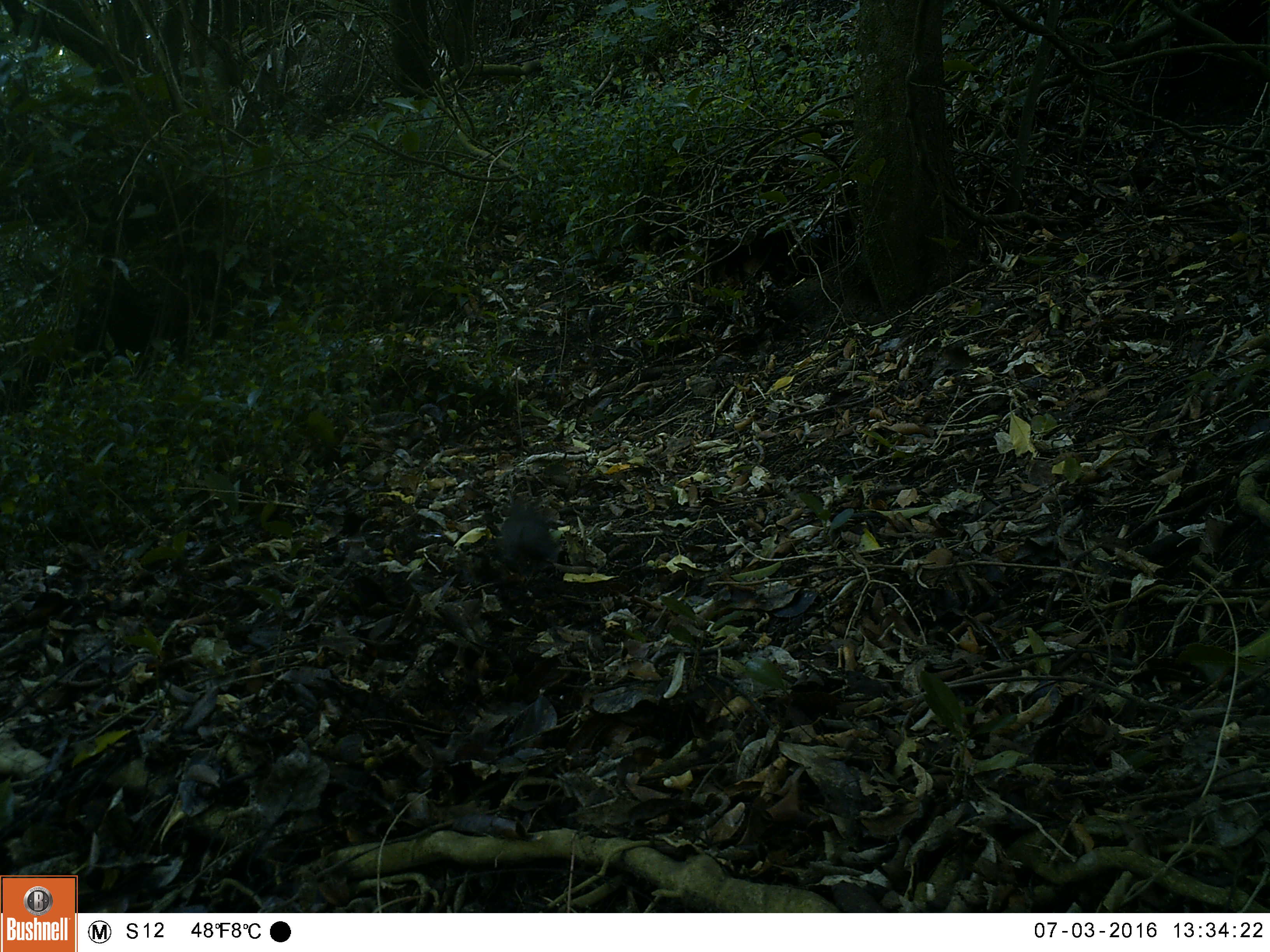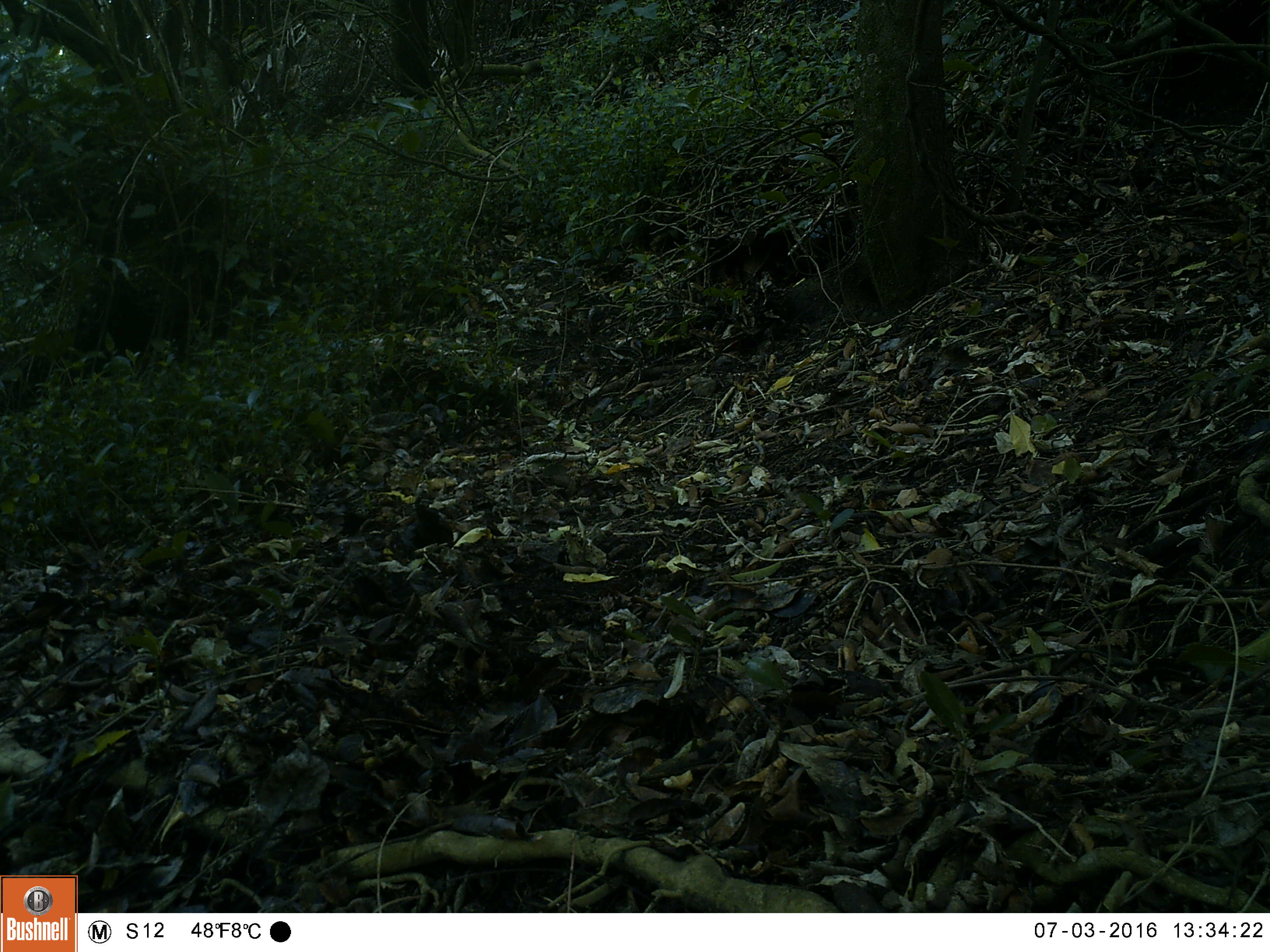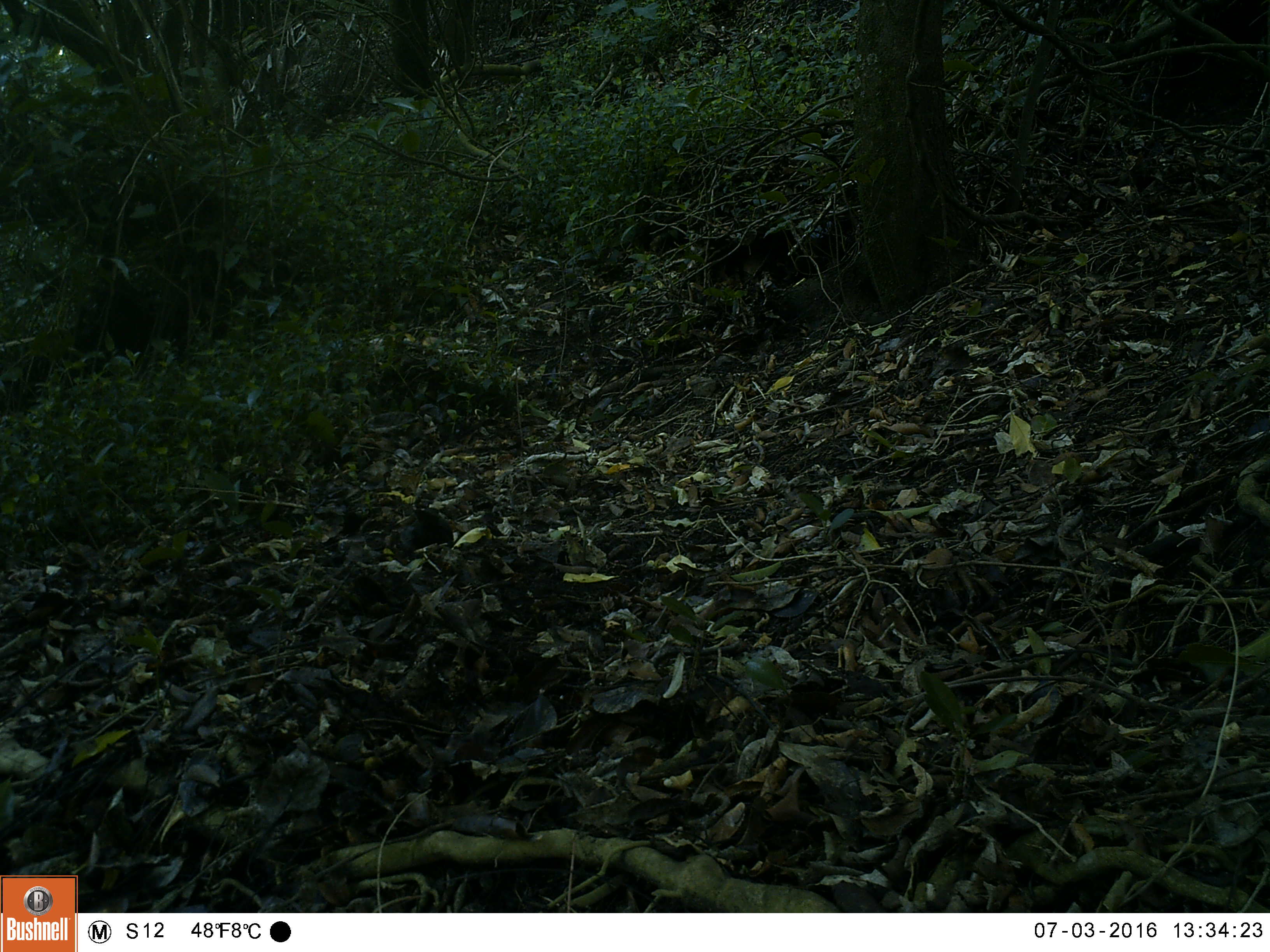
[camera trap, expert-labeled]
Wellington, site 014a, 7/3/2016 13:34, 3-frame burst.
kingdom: Animalia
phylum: Chordata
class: Aves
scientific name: Aves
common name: bird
Bird (Aves).